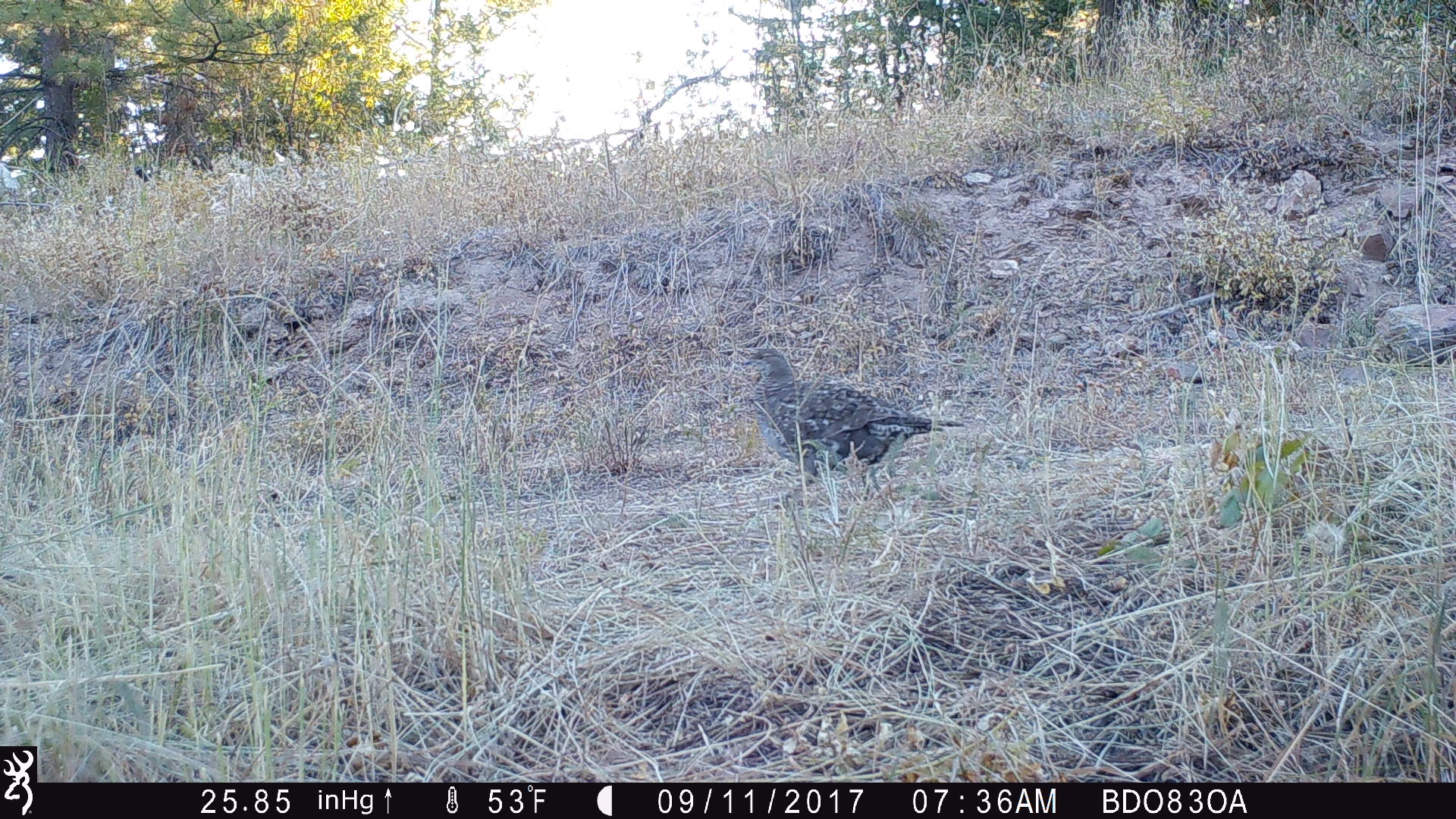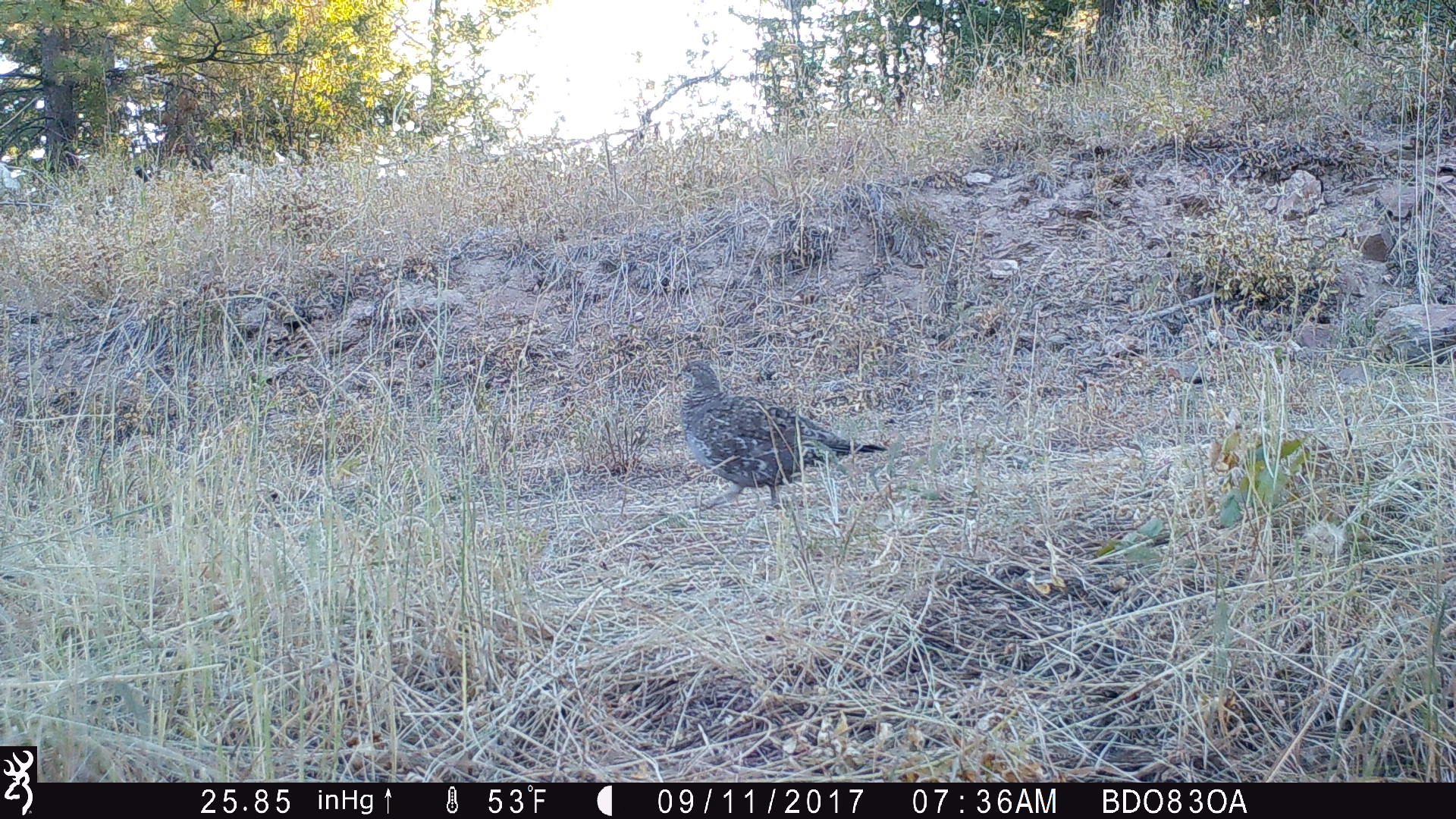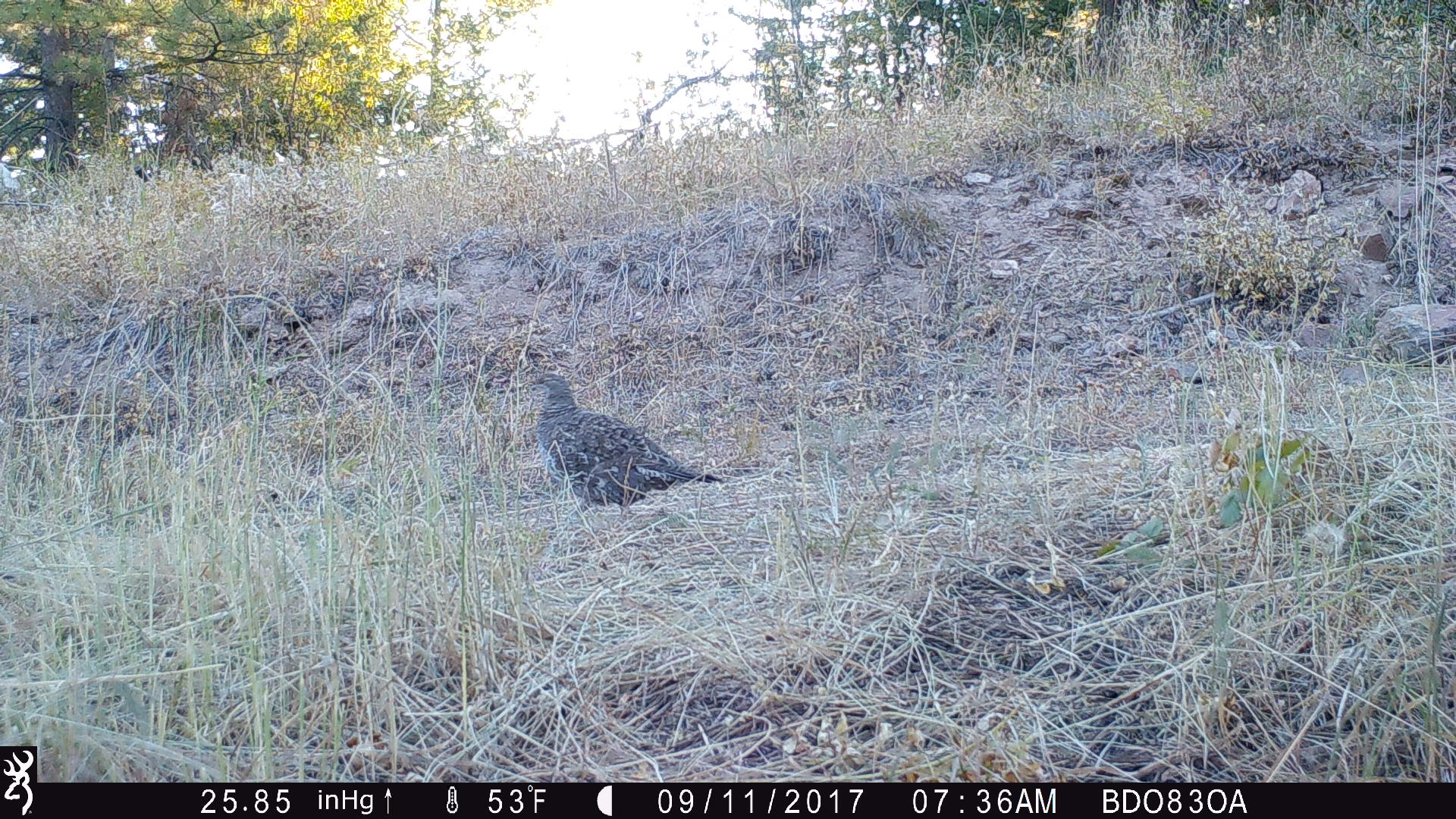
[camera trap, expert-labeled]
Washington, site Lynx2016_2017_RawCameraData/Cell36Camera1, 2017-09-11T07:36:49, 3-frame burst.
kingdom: Animalia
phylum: Chordata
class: Aves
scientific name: Aves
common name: birds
Aves (birds). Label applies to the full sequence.